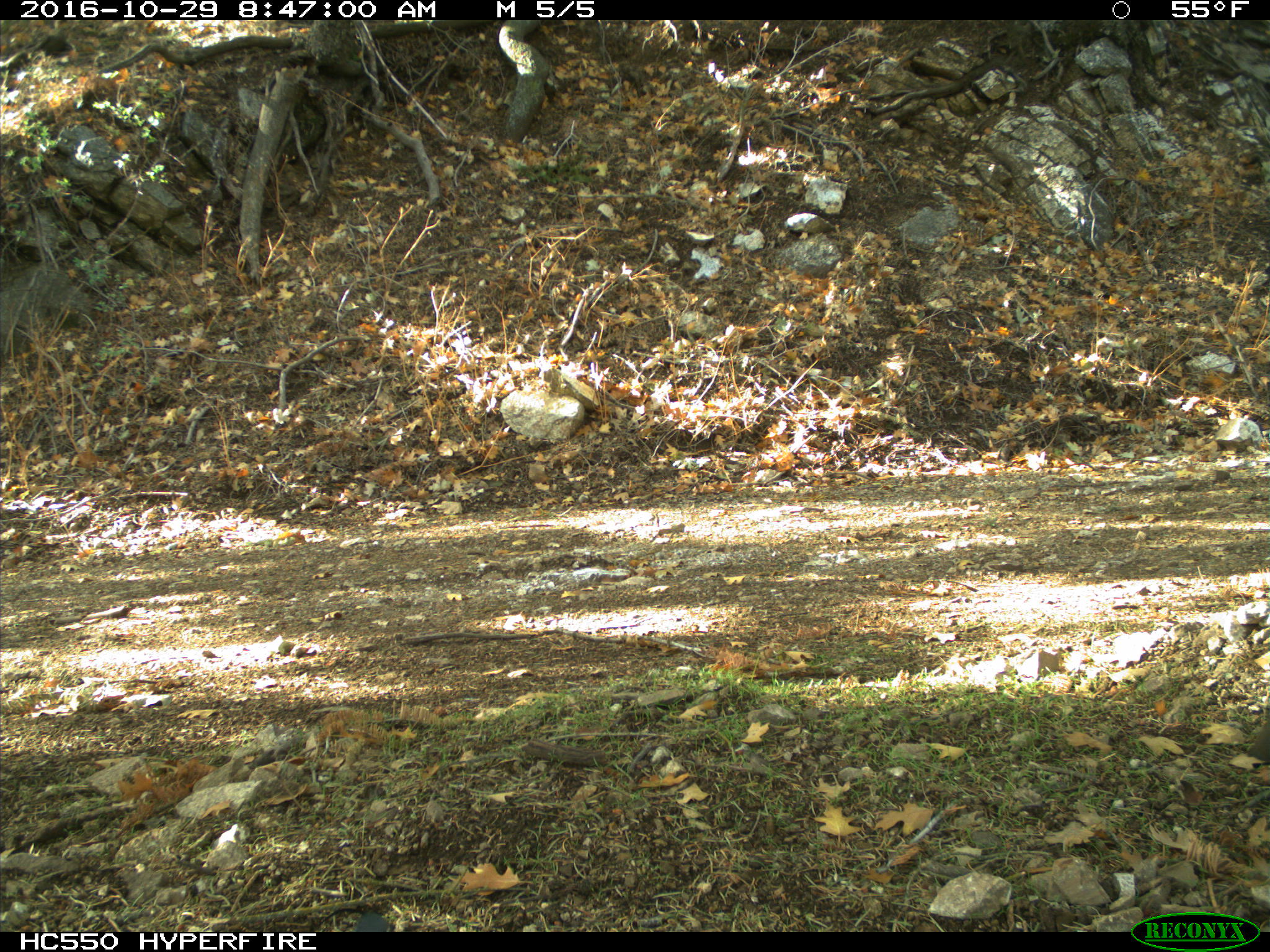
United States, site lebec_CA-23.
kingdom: Animalia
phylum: Chordata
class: Aves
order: Galliformes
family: Odontophoridae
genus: Callipepla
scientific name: Callipepla californica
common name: california quail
Callipepla californica (california quail).